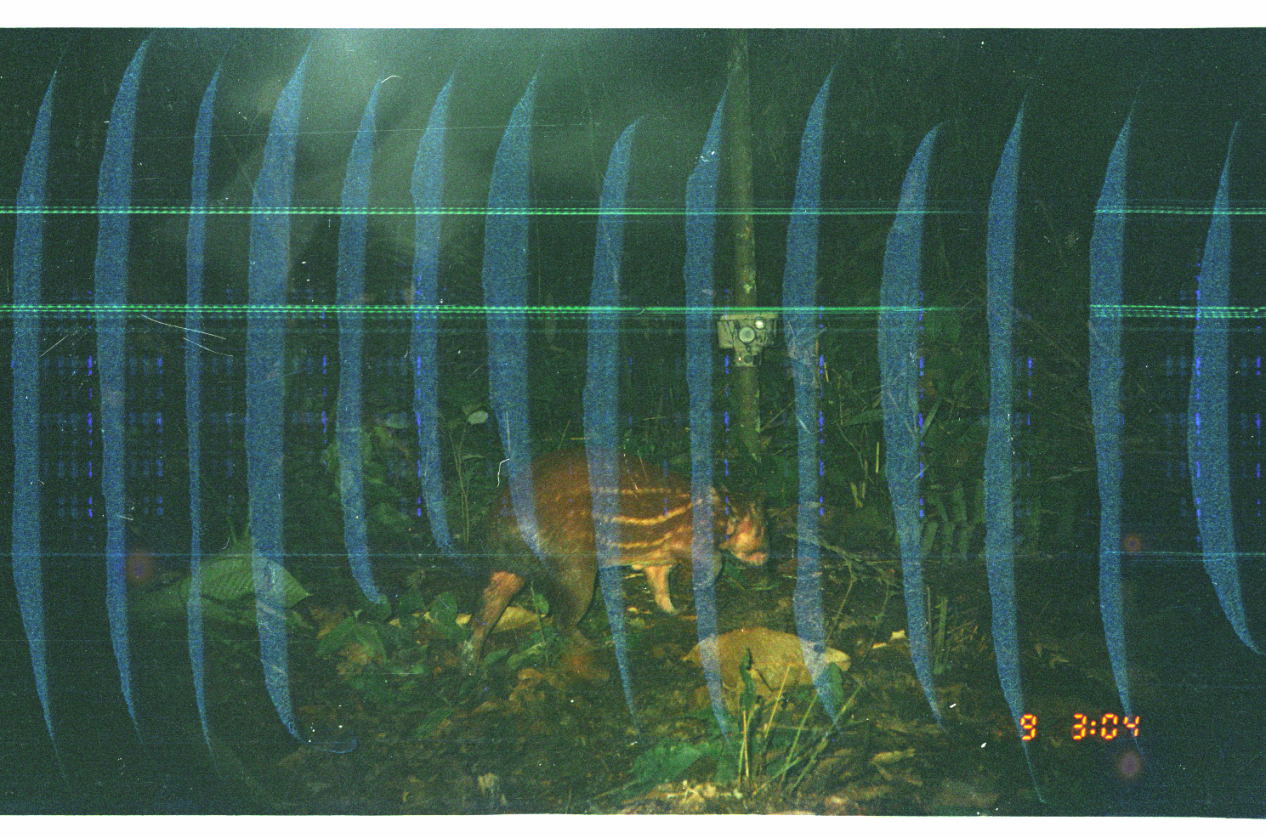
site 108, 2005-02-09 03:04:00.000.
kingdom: Animalia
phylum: Chordata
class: Mammalia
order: Rodentia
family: Cuniculidae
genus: Cuniculus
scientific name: Cuniculus paca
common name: spotted paca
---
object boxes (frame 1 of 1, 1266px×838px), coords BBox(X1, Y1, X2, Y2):
cuniculus paca: BBox(457, 449, 774, 684)